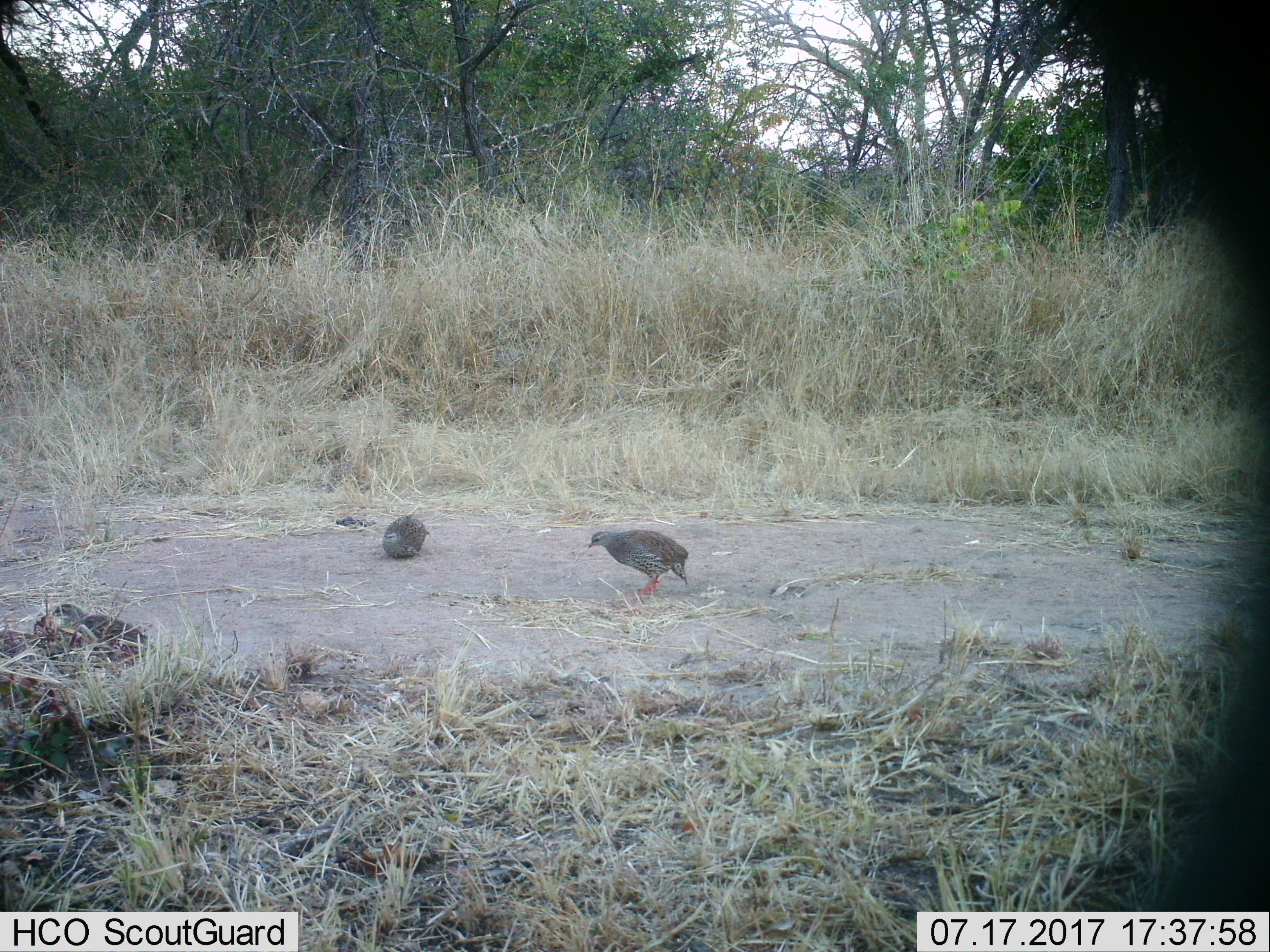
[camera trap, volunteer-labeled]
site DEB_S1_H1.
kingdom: Animalia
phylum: Chordata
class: Aves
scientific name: Aves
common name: bird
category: birdother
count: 2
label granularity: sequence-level